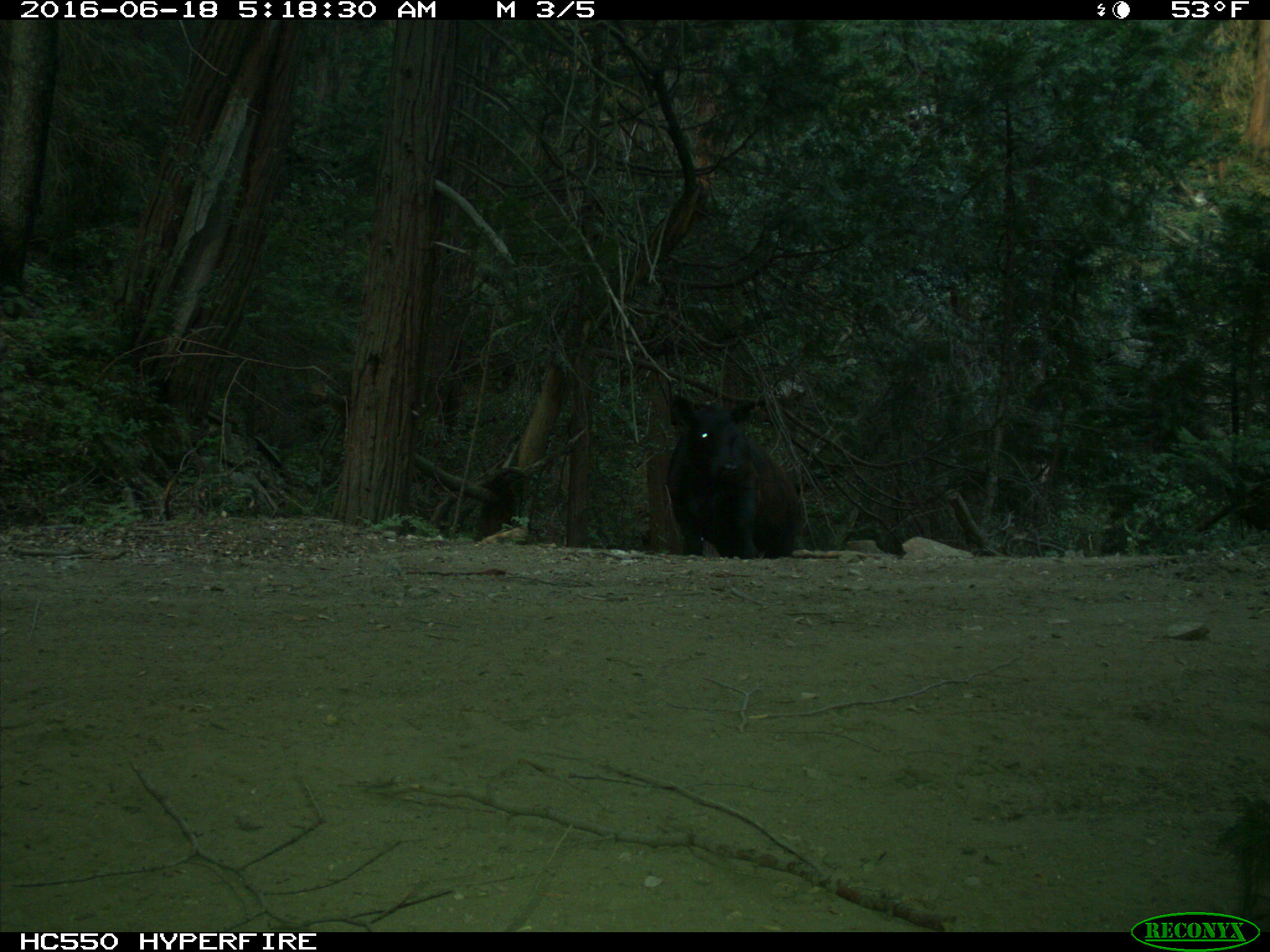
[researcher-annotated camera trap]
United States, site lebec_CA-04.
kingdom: Animalia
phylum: Chordata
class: Mammalia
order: Artiodactyla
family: Bovidae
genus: Bos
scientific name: Bos taurus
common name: domestic cow